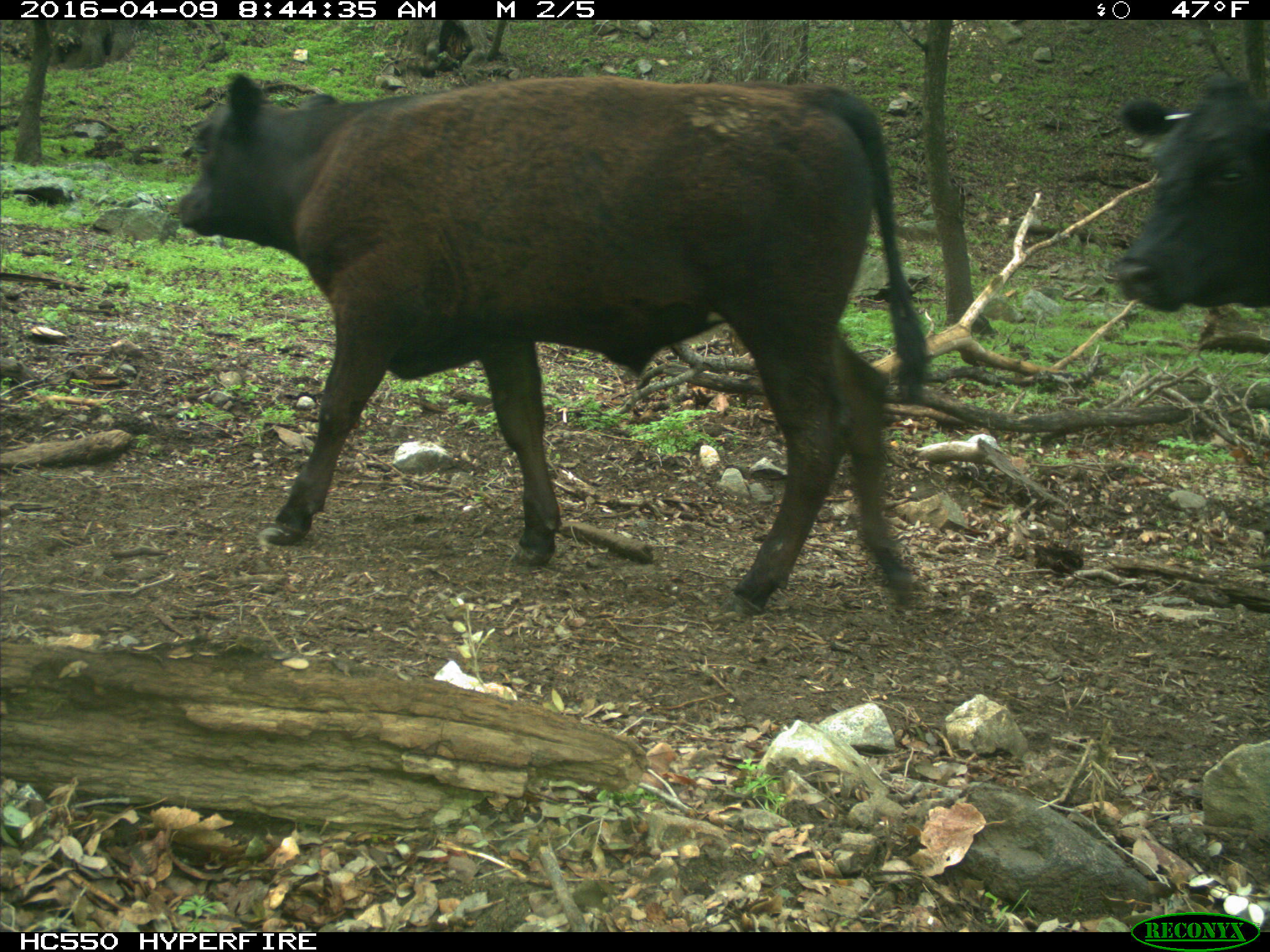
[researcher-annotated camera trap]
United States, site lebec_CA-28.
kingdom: Animalia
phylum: Chordata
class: Mammalia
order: Artiodactyla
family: Bovidae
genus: Bos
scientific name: Bos taurus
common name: domestic cow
Bos taurus (domestic cow).